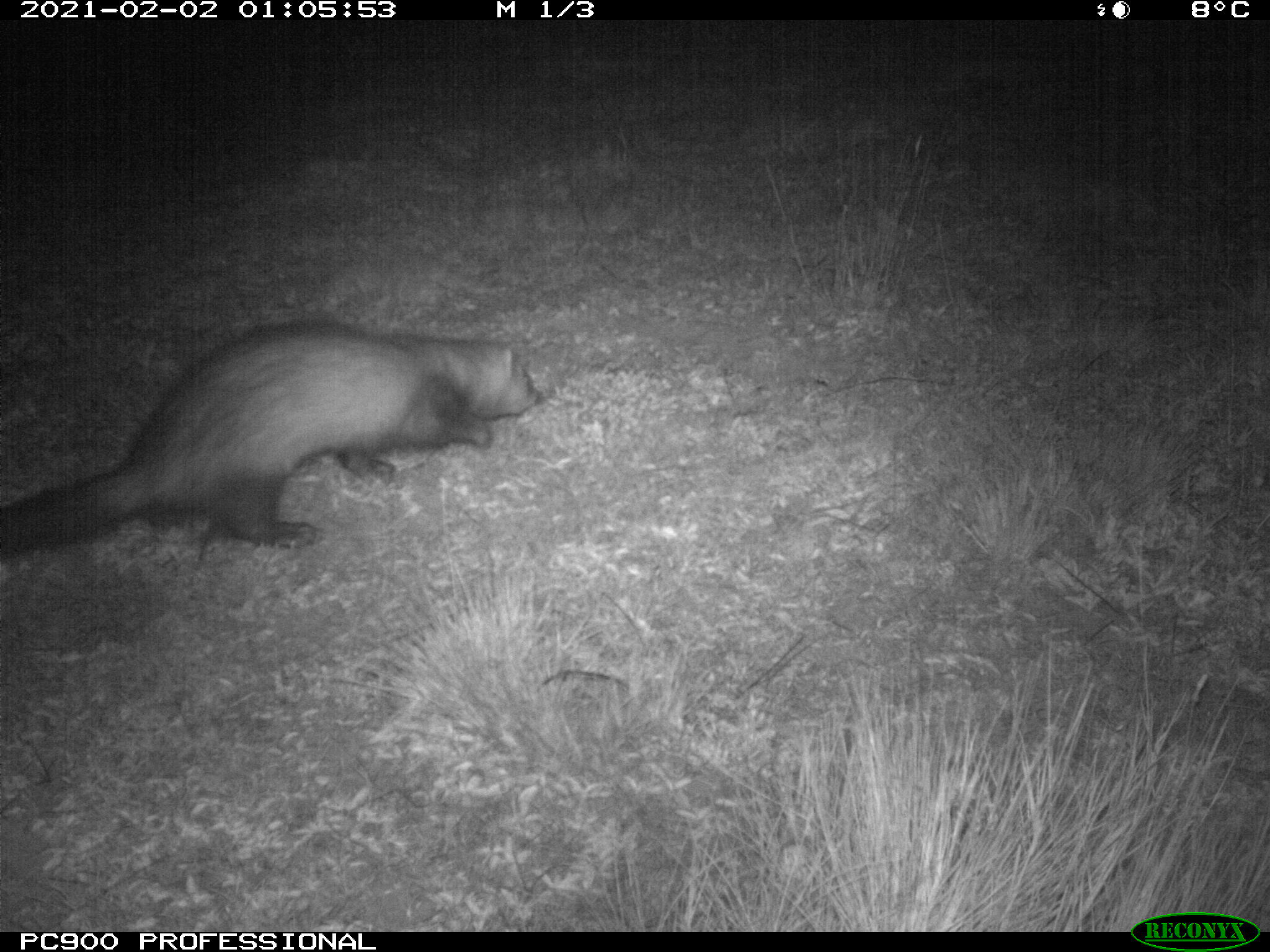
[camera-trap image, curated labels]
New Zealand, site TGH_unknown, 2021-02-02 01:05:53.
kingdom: Animalia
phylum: Chordata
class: Mammalia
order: Carnivora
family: Mustelidae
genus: Mustela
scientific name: Mustela furo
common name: ferret